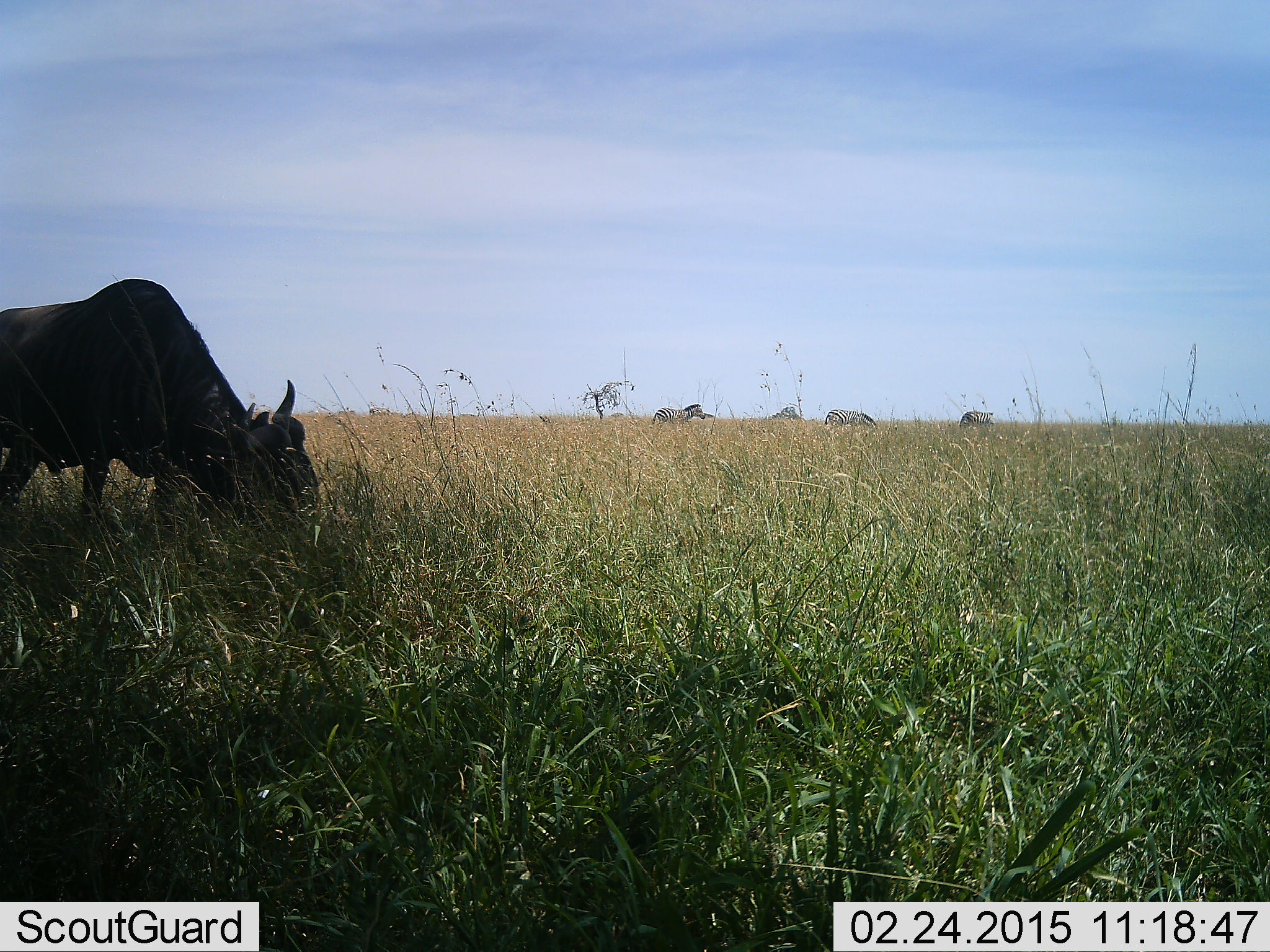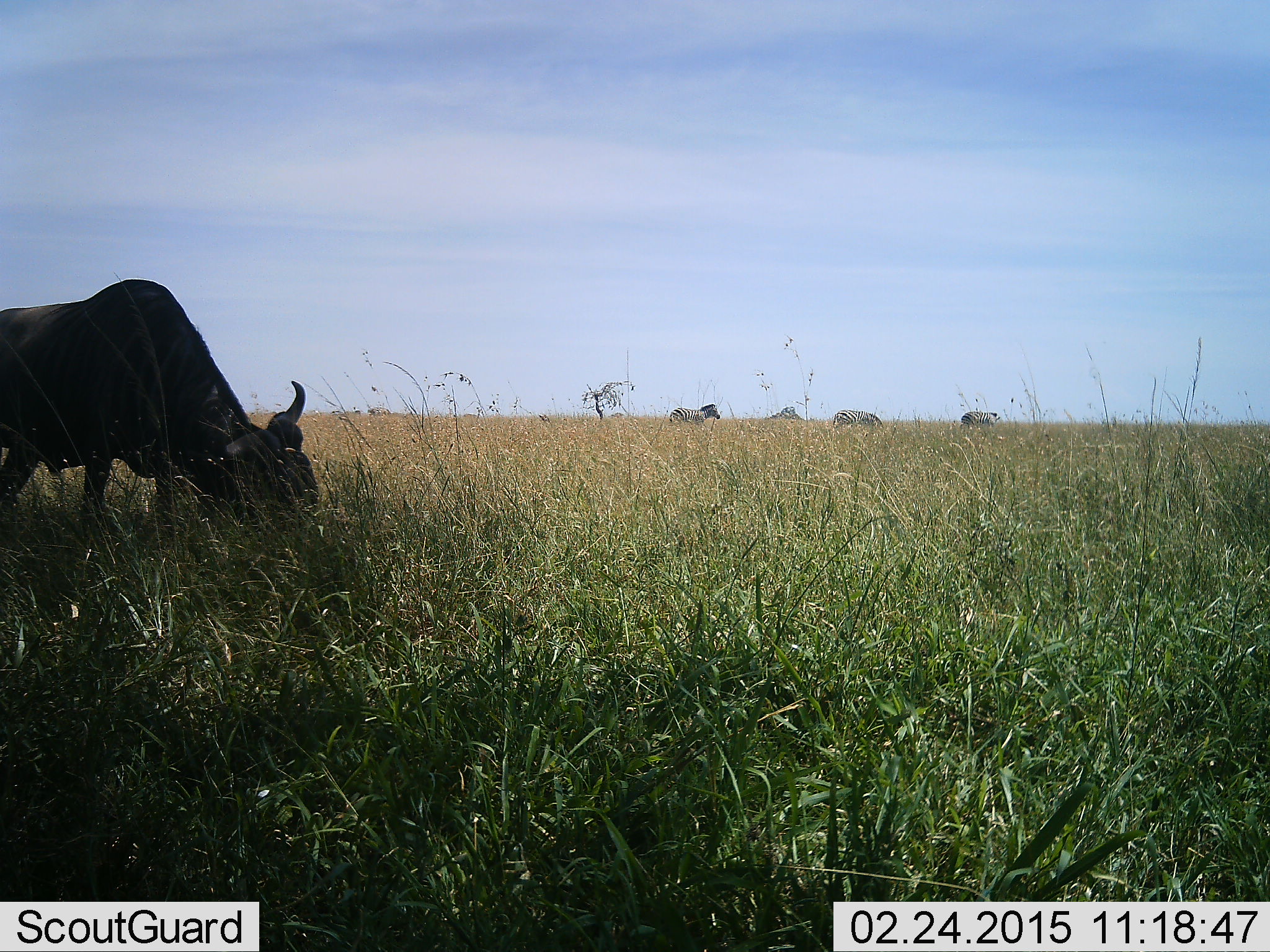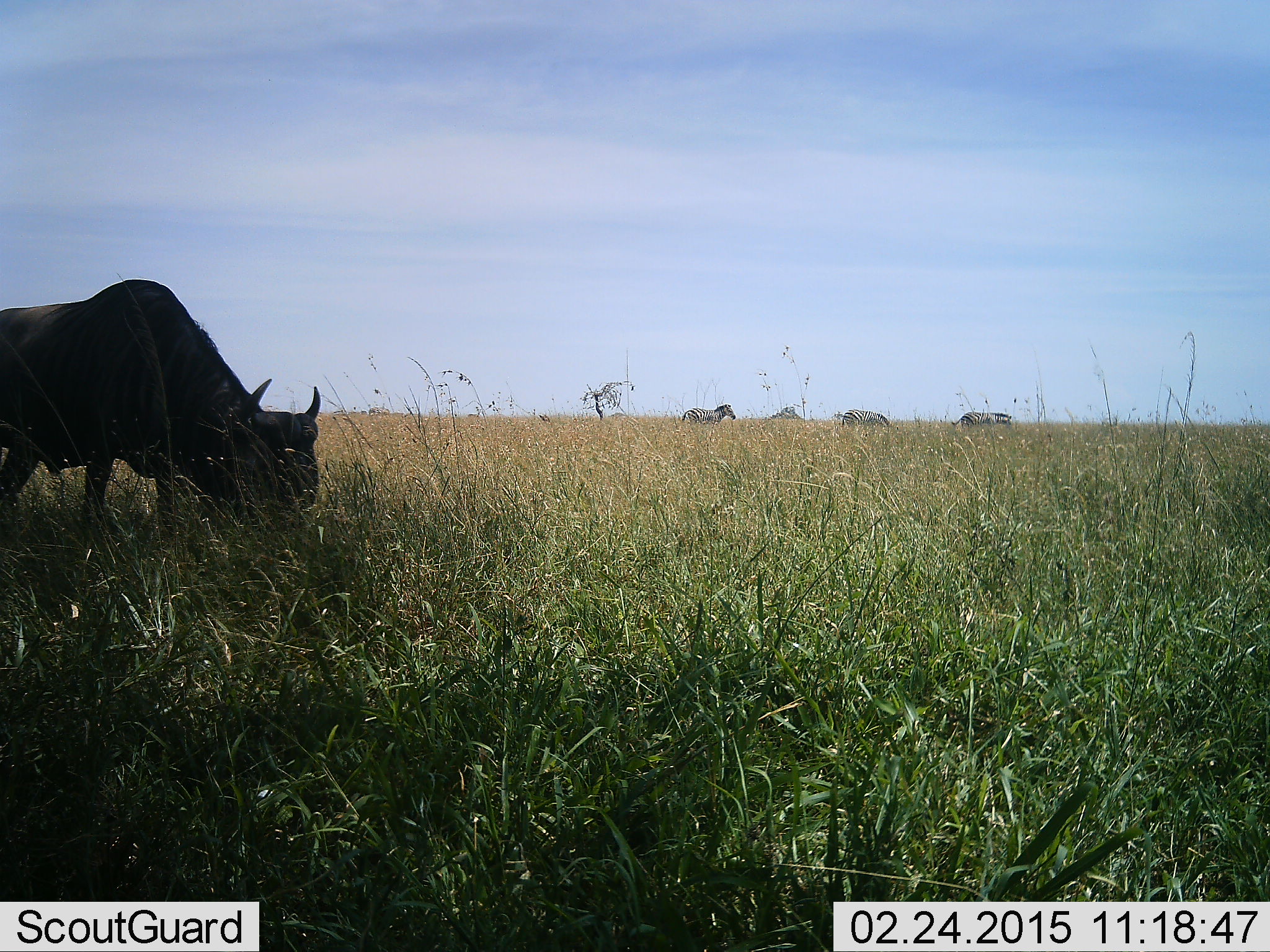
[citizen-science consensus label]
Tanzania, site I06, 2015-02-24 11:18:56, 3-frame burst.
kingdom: Animalia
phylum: Chordata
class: Mammalia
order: Artiodactyla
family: Bovidae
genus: Connochaetes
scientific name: Connochaetes taurinus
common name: blue wildebeest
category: wildebeest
Wildebeest (blue wildebeest) (Connochaetes taurinus), count 1. Behavior (volunteer vote fractions): standing 20%, resting 0%, moving 0%, interacting 0%. Young present (vote fraction): 0%. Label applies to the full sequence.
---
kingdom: Animalia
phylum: Chordata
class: Mammalia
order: Perissodactyla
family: Equidae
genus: Equus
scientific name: Equus quagga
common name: plains zebra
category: zebra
Zebra (plains zebra) (Equus quagga), count 3. Behavior (volunteer vote fractions): standing 23%, resting 0%, moving 85%, interacting 0%. Young present (vote fraction): 0%. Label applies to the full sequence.